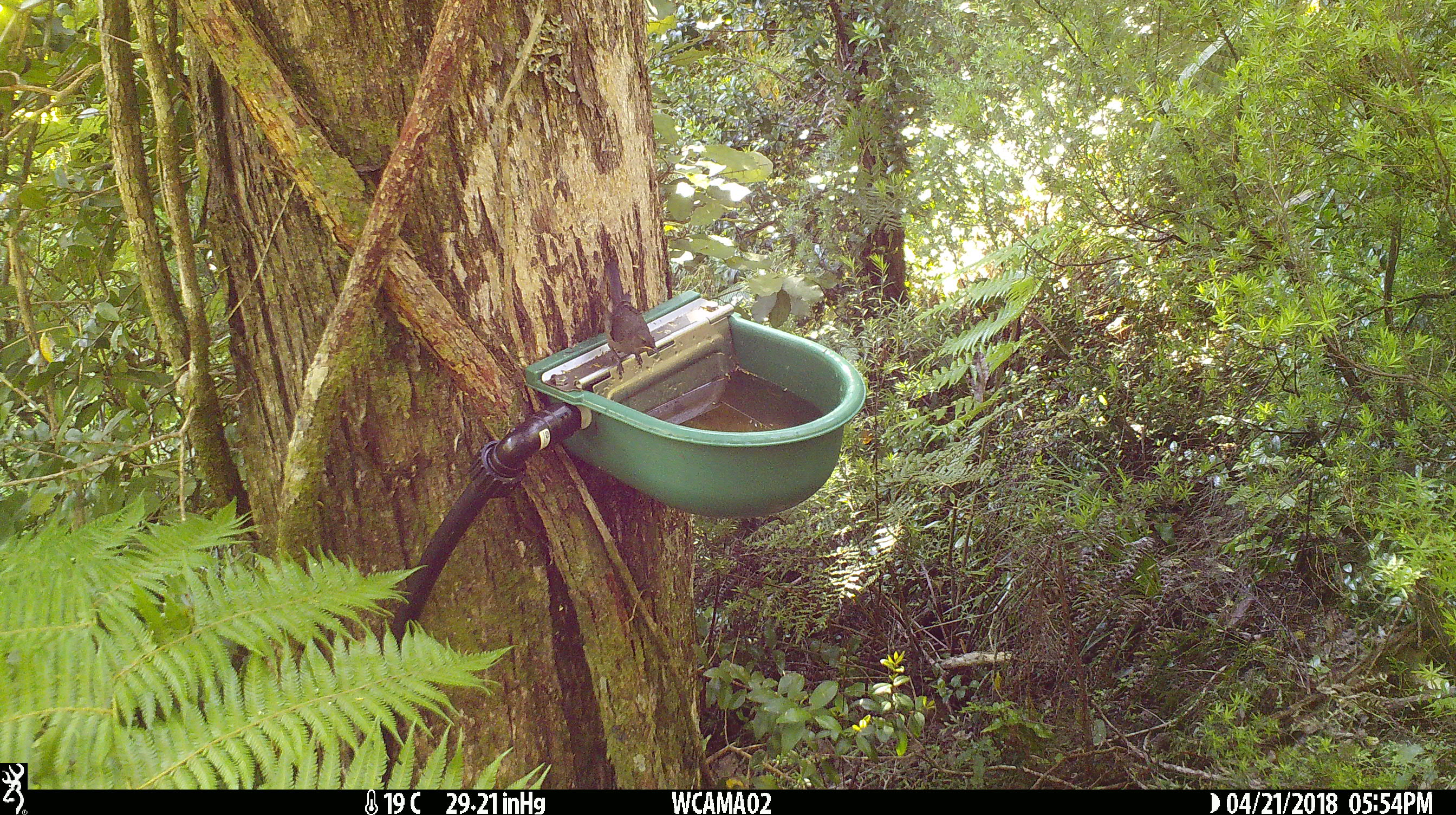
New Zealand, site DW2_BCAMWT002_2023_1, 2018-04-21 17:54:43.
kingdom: Animalia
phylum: Chordata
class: Aves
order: Passeriformes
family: Meliphagidae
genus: Anthornis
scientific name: Anthornis melanura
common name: new zealand bellbird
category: bellbird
Bellbird (new zealand bellbird) (Anthornis melanura).